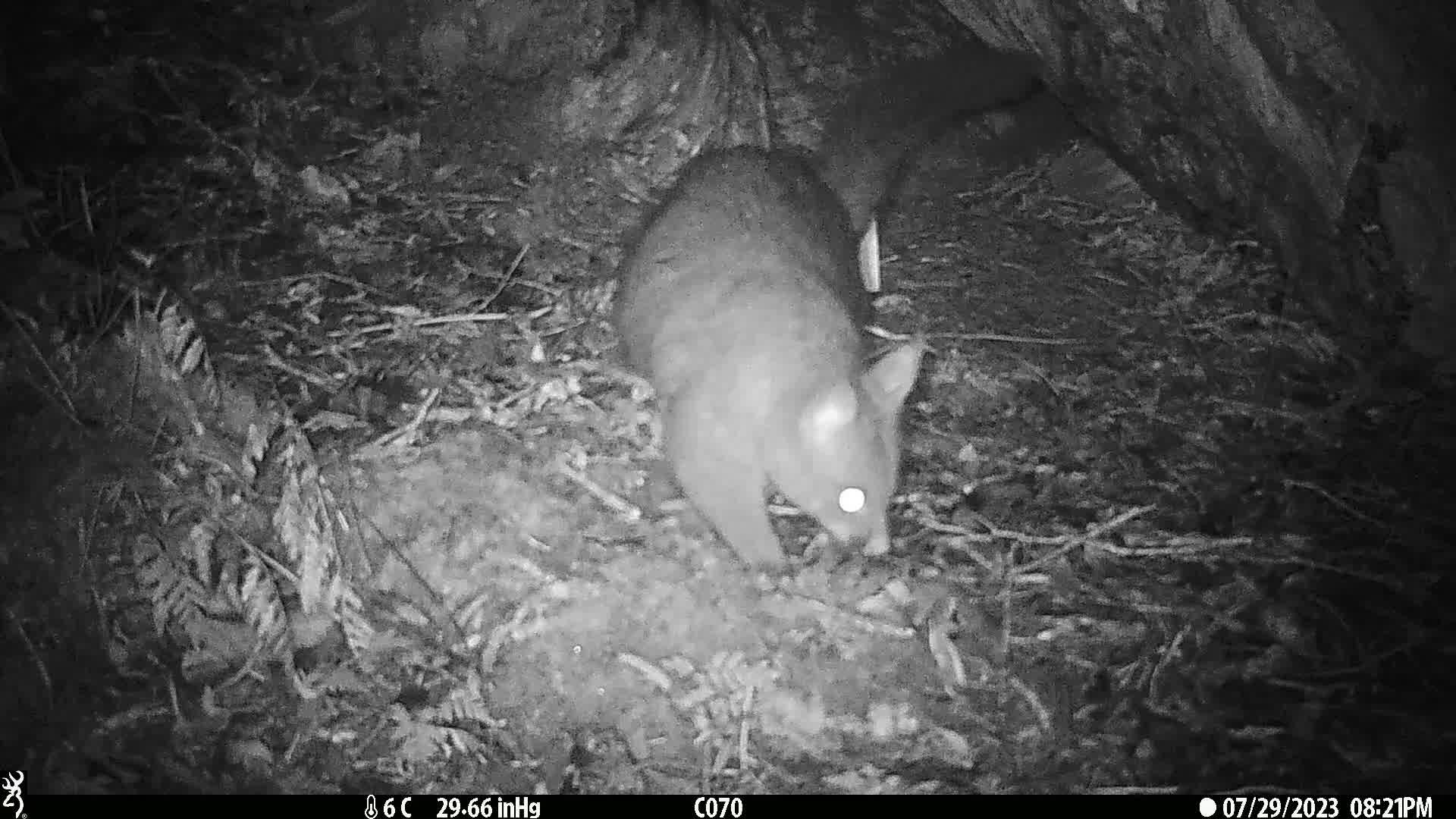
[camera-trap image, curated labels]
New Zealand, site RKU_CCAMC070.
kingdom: Animalia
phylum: Chordata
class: Mammalia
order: Diprotodontia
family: Phalangeridae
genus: Trichosurus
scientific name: Trichosurus vulpecula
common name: common brushtail possum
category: possum